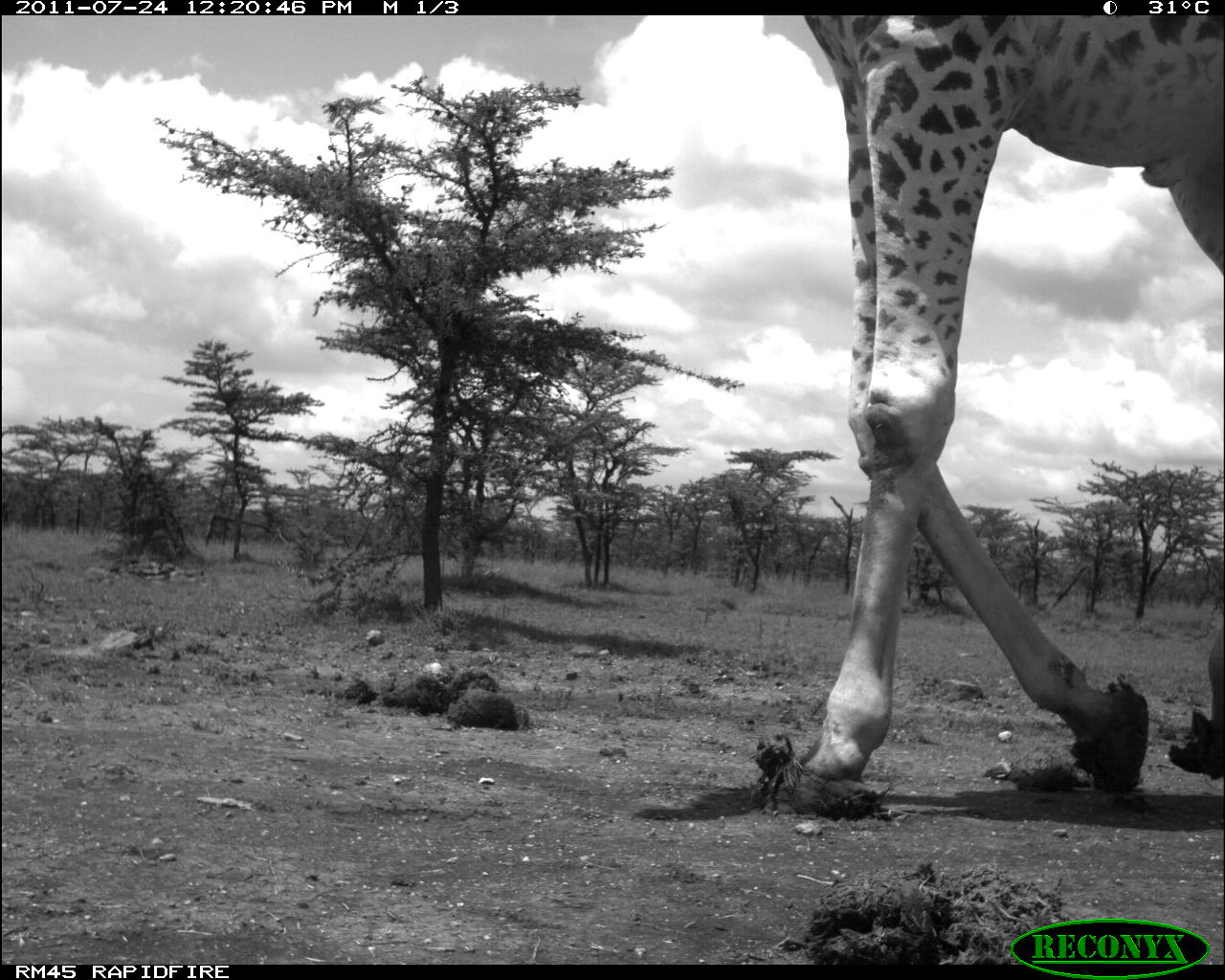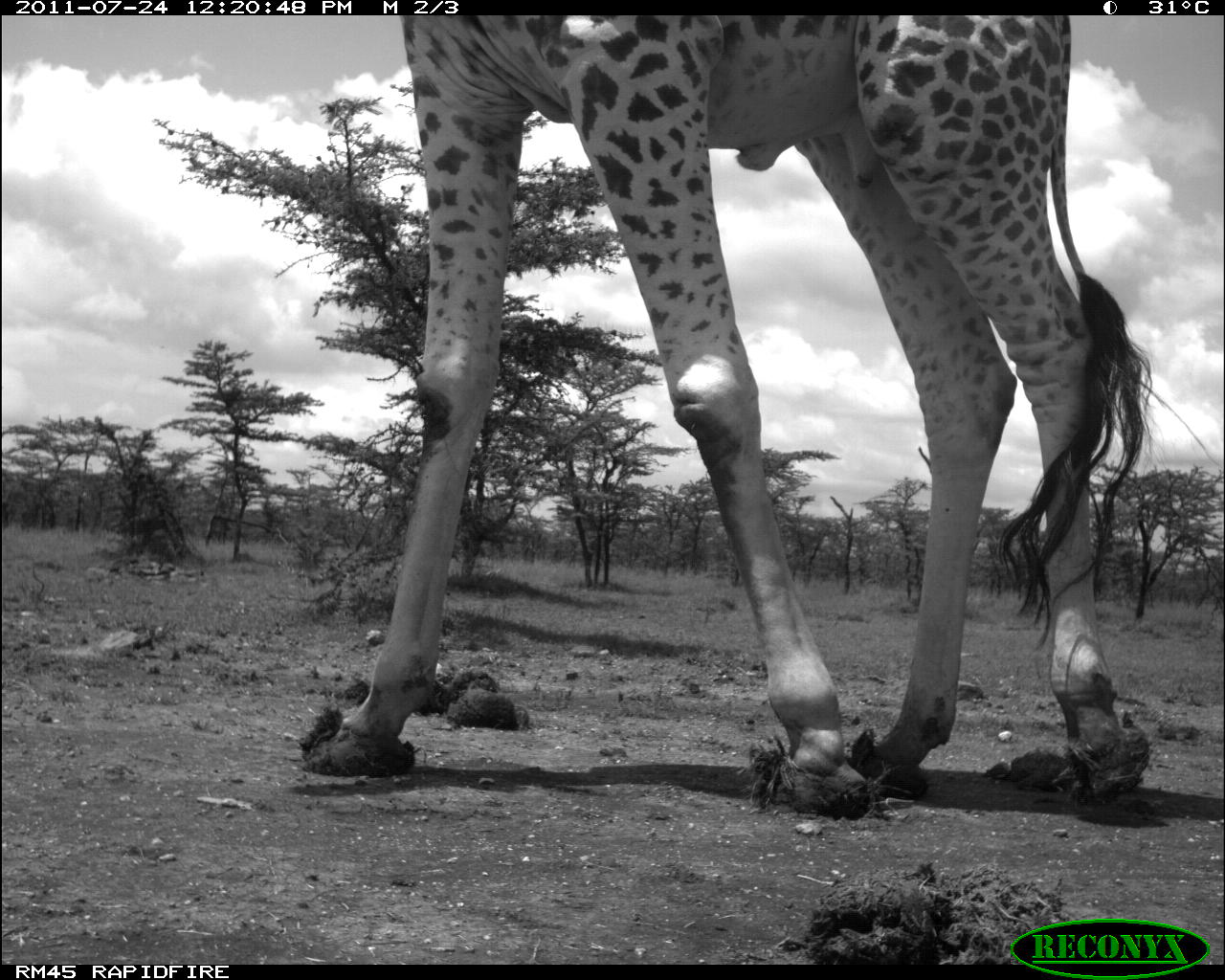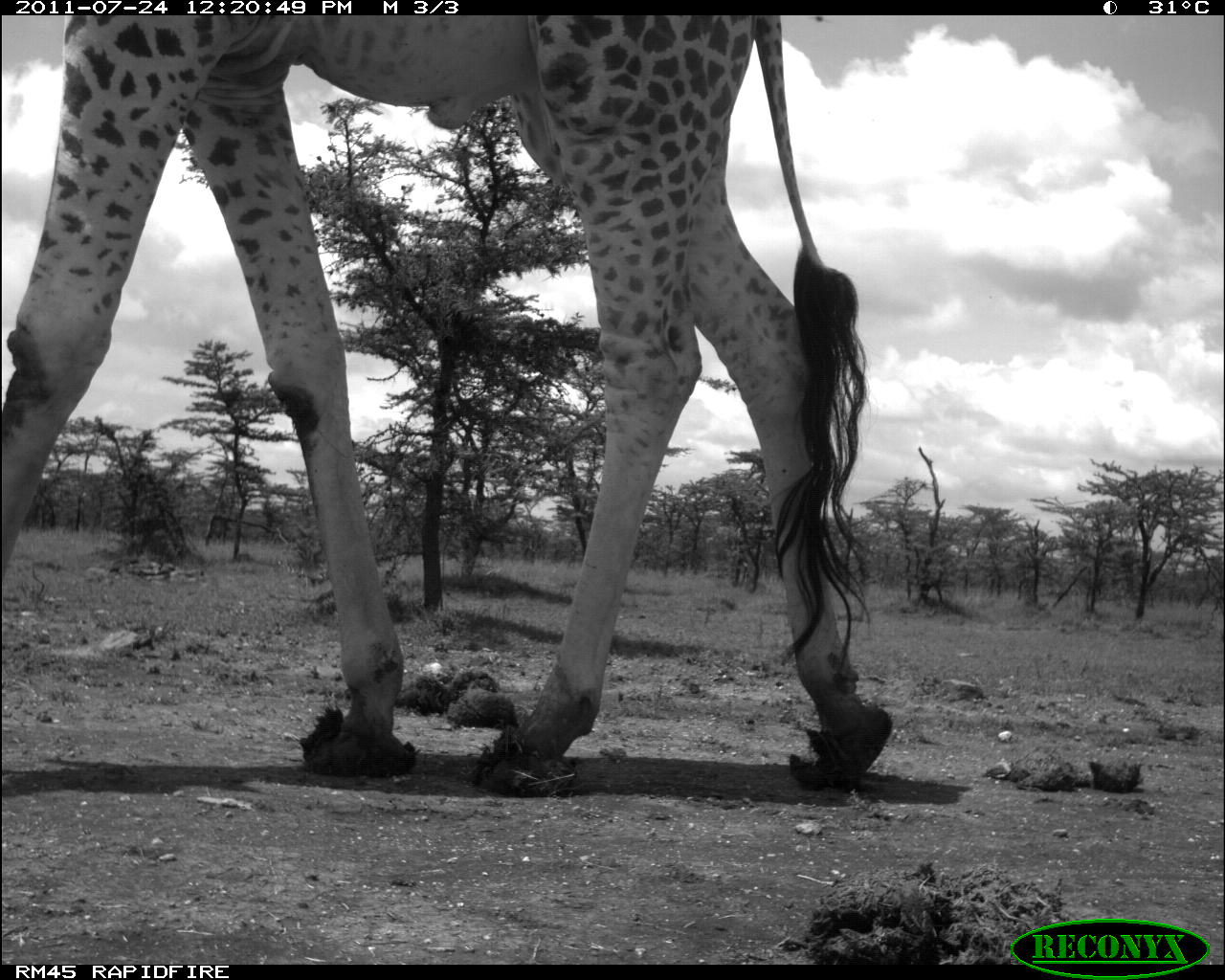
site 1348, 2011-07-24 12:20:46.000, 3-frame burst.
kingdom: Animalia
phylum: Chordata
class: Mammalia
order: Artiodactyla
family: Giraffidae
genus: Giraffa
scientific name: Giraffa camelopardalis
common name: giraffe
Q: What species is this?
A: Giraffa camelopardalis (giraffe).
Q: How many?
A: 1.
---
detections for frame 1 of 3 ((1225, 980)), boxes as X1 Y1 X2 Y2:
giraffa camelopardalis: 787 12 1225 817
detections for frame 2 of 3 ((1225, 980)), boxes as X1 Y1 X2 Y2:
giraffa camelopardalis: 294 14 1164 817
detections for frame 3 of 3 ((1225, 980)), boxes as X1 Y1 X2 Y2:
giraffa camelopardalis: 1 11 894 796